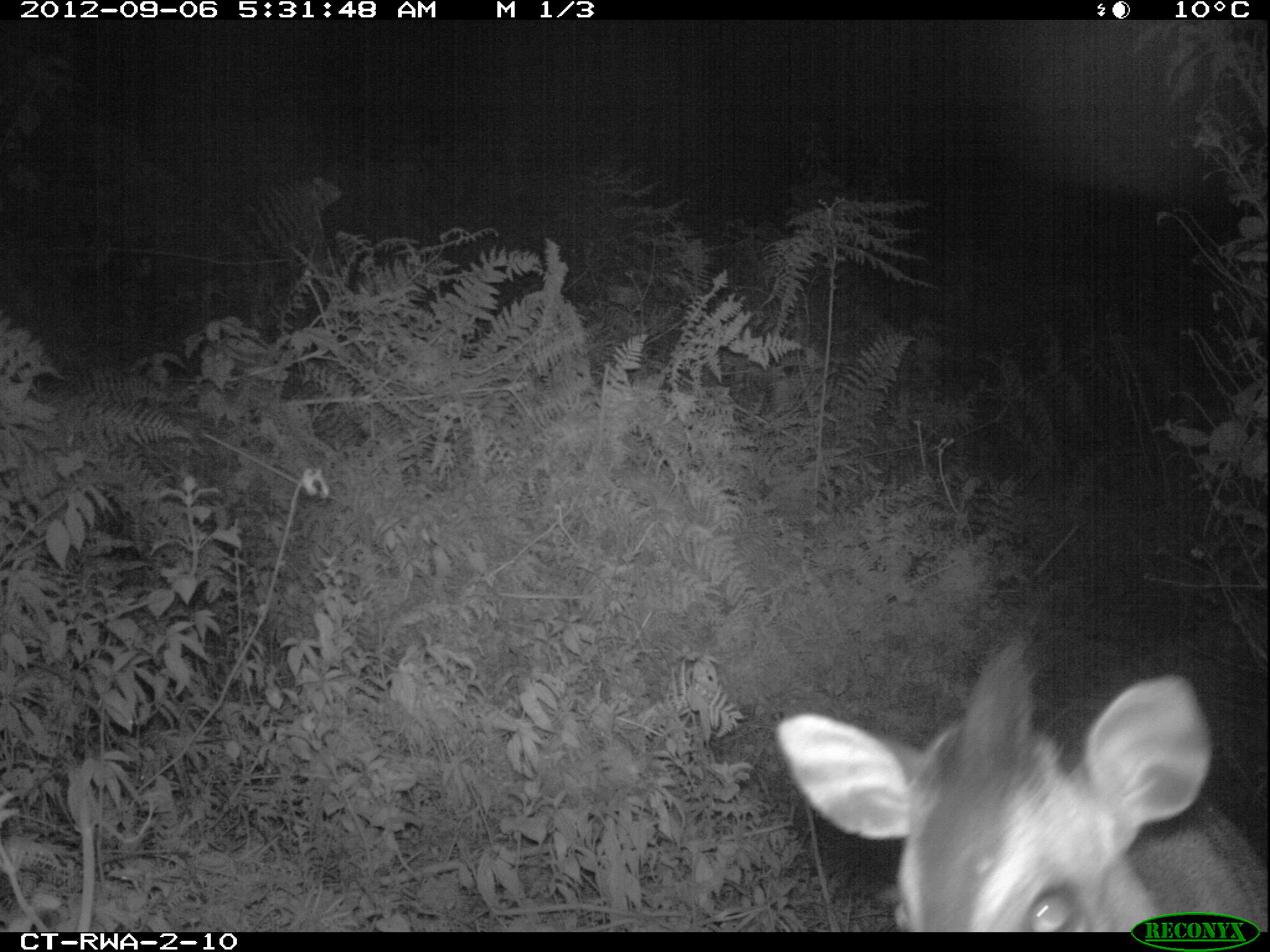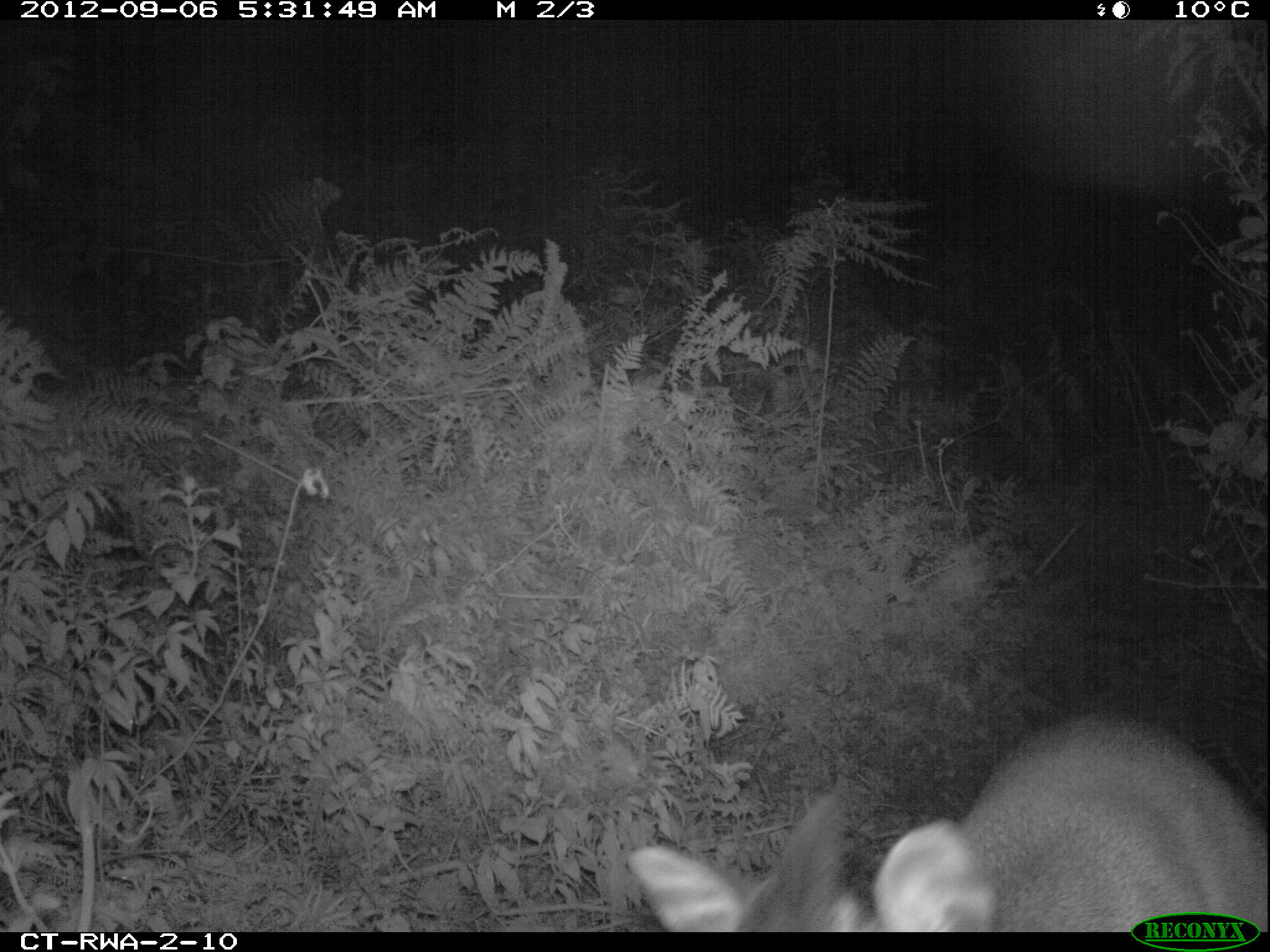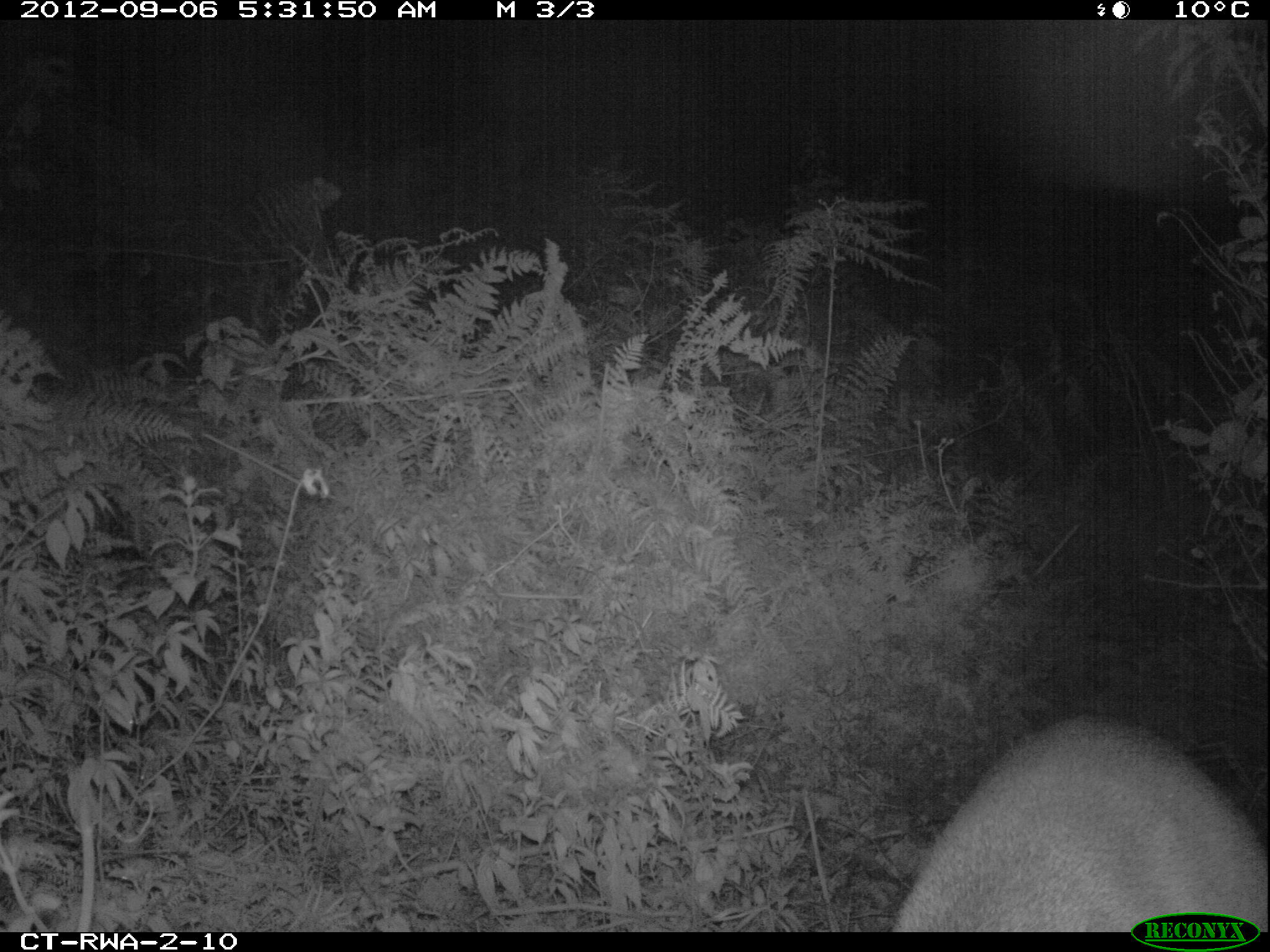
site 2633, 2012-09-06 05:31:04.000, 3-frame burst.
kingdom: Animalia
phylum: Chordata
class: Mammalia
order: Artiodactyla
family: Bovidae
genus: Cephalophus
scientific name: Cephalophus nigrifrons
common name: black-fronted duiker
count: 1